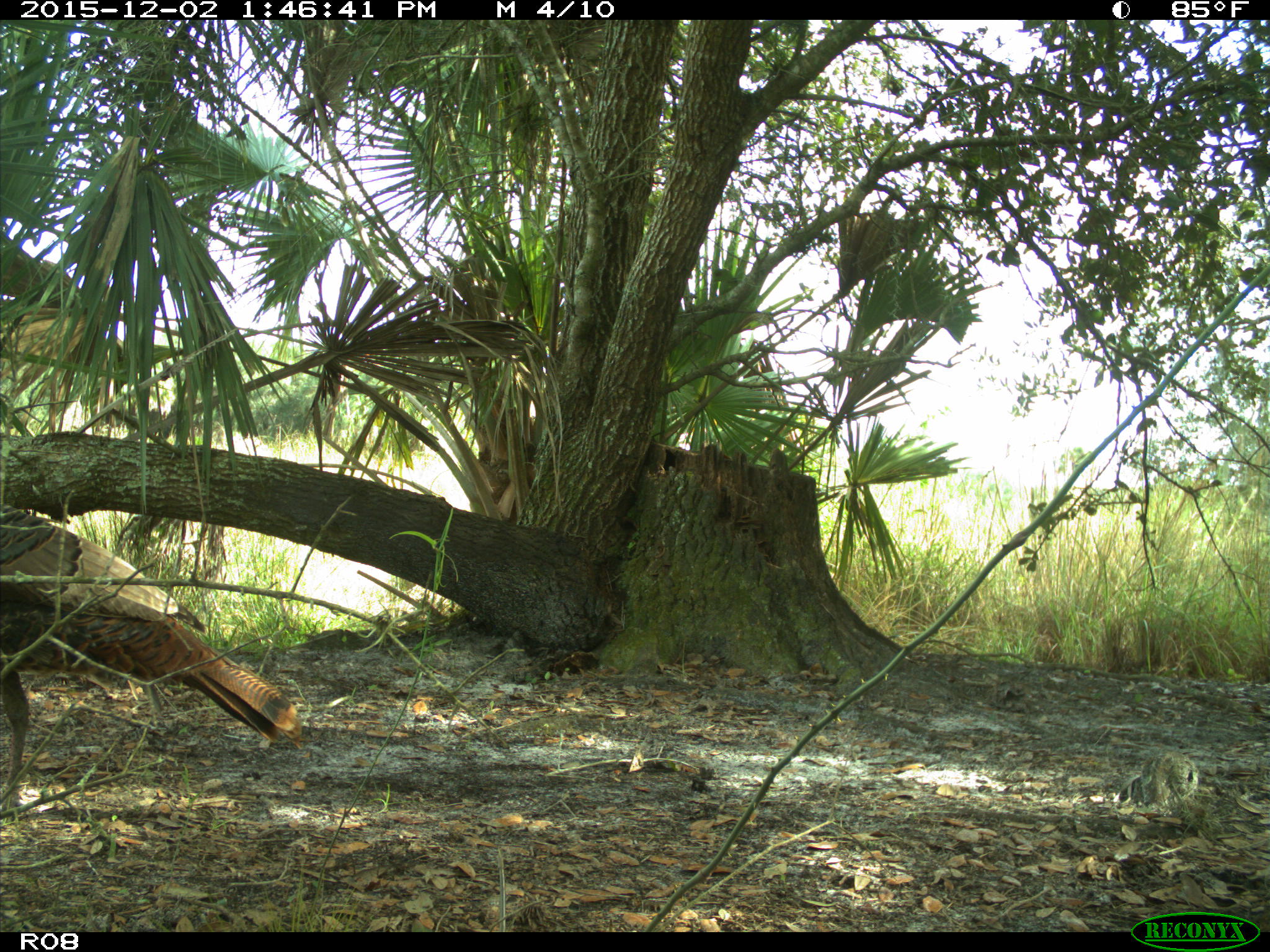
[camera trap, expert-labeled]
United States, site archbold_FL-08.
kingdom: Animalia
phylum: Chordata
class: Aves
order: Galliformes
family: Phasianidae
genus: Meleagris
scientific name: Meleagris gallopavo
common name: wild turkey